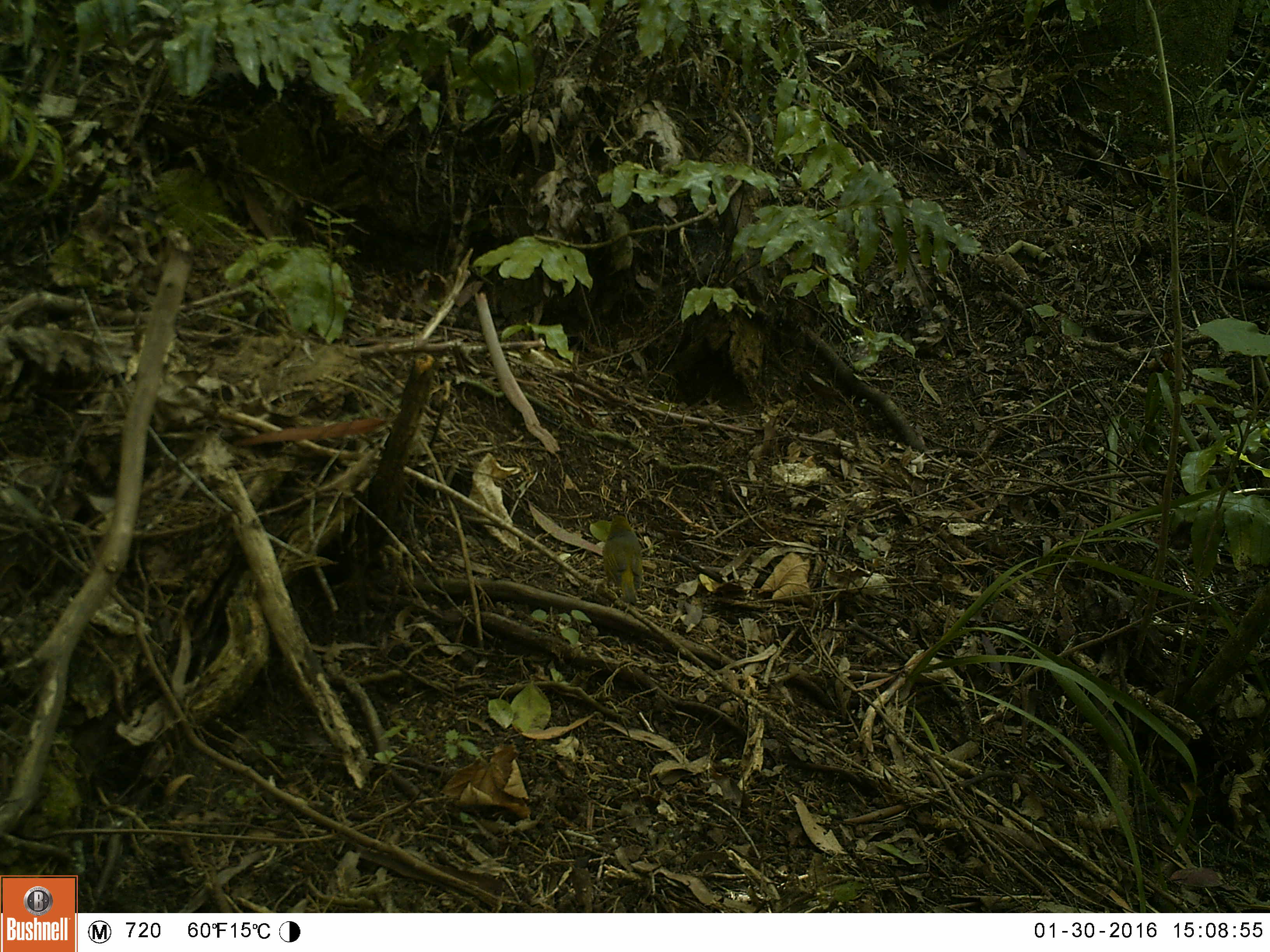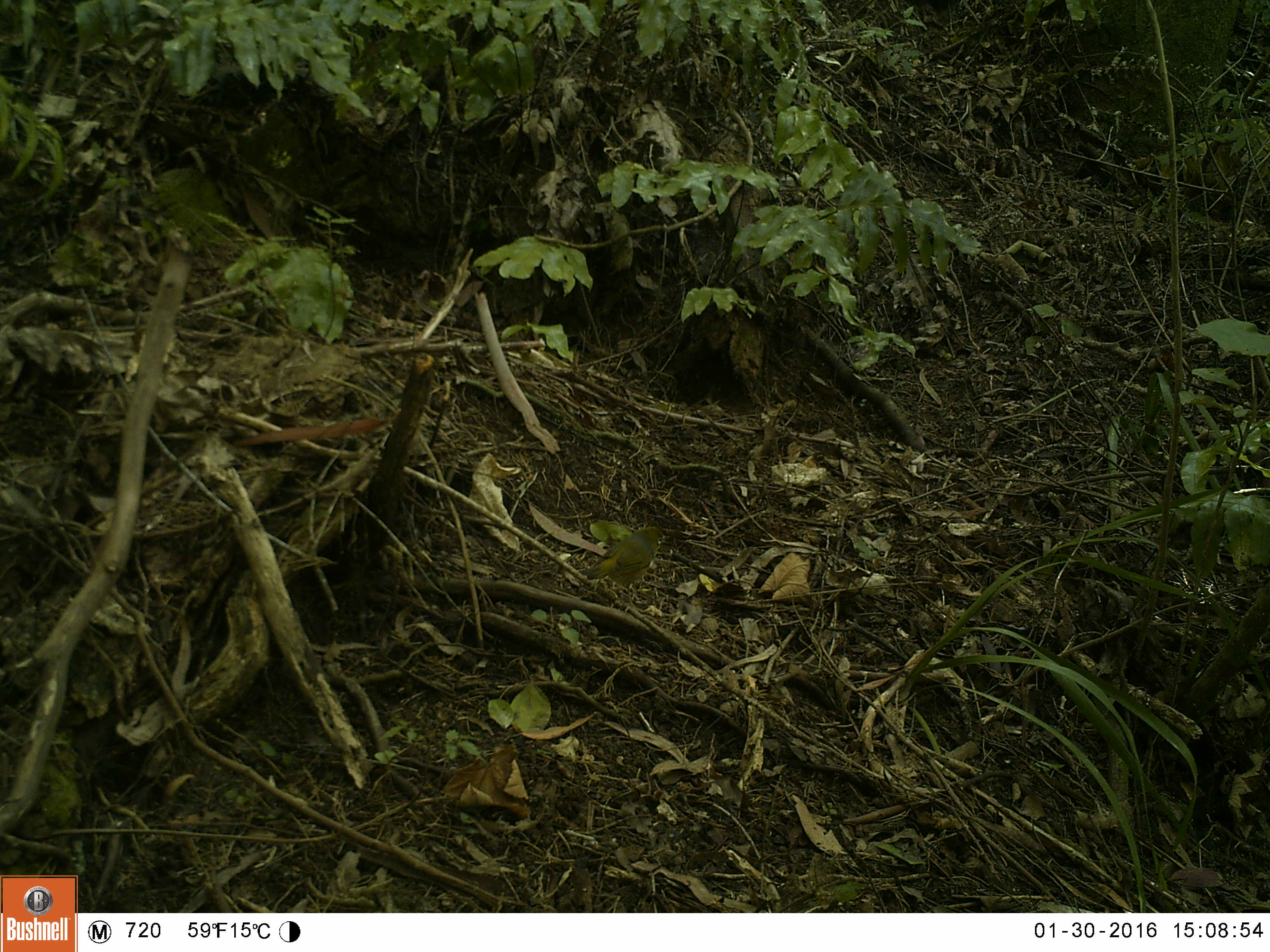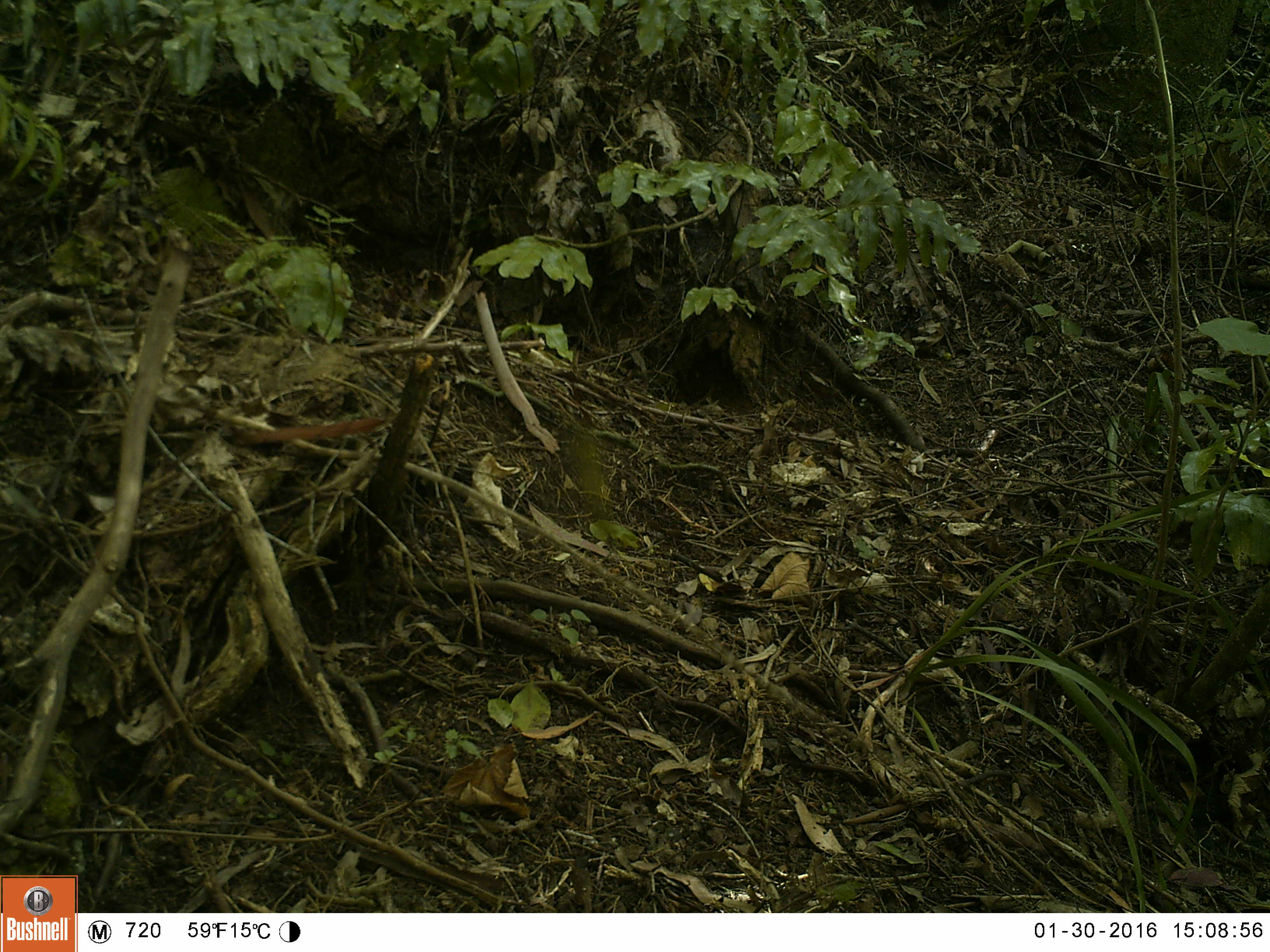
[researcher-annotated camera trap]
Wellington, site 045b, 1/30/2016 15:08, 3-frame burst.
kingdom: Animalia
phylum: Chordata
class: Aves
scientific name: Aves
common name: bird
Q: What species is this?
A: Bird (Aves).